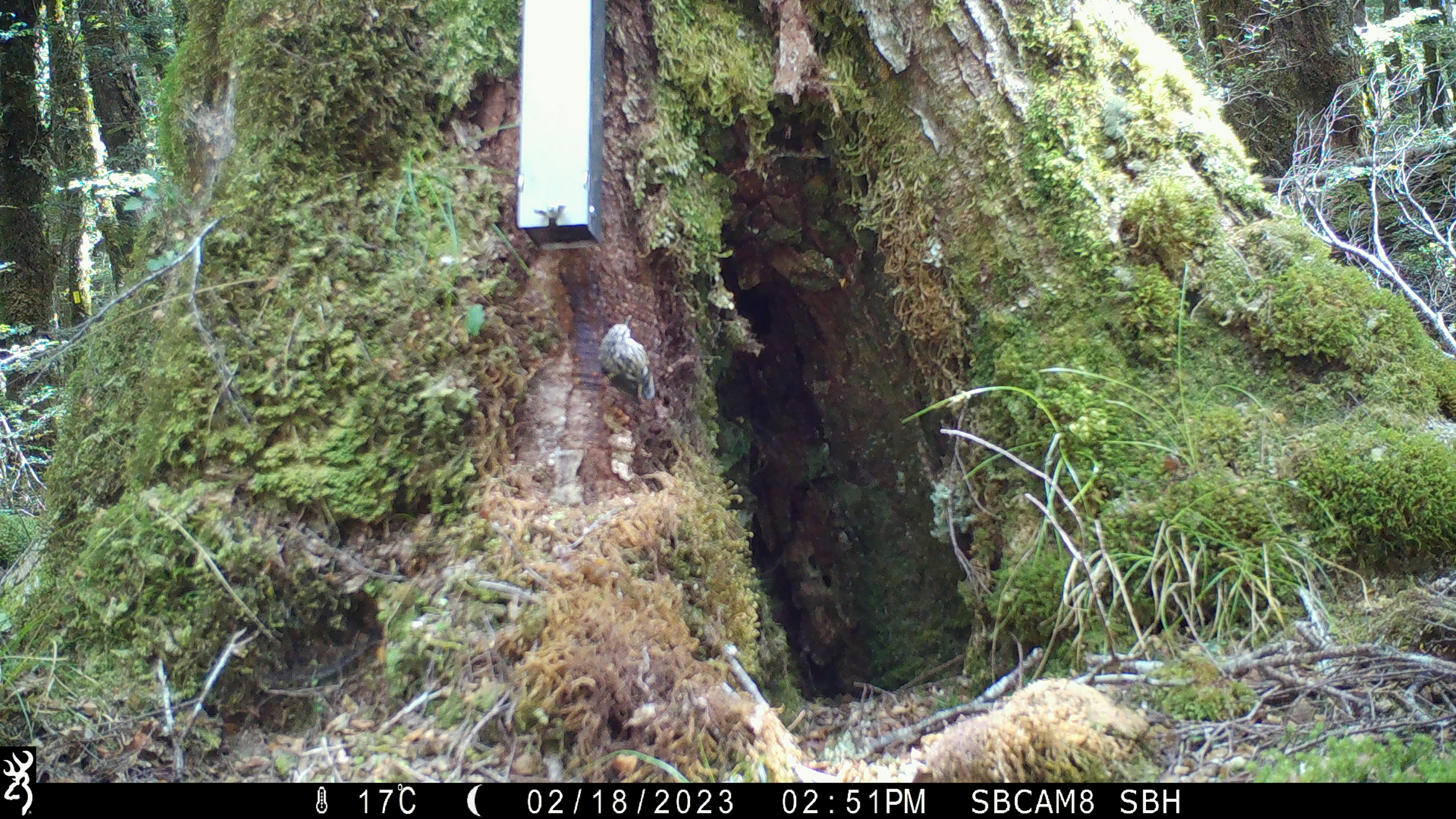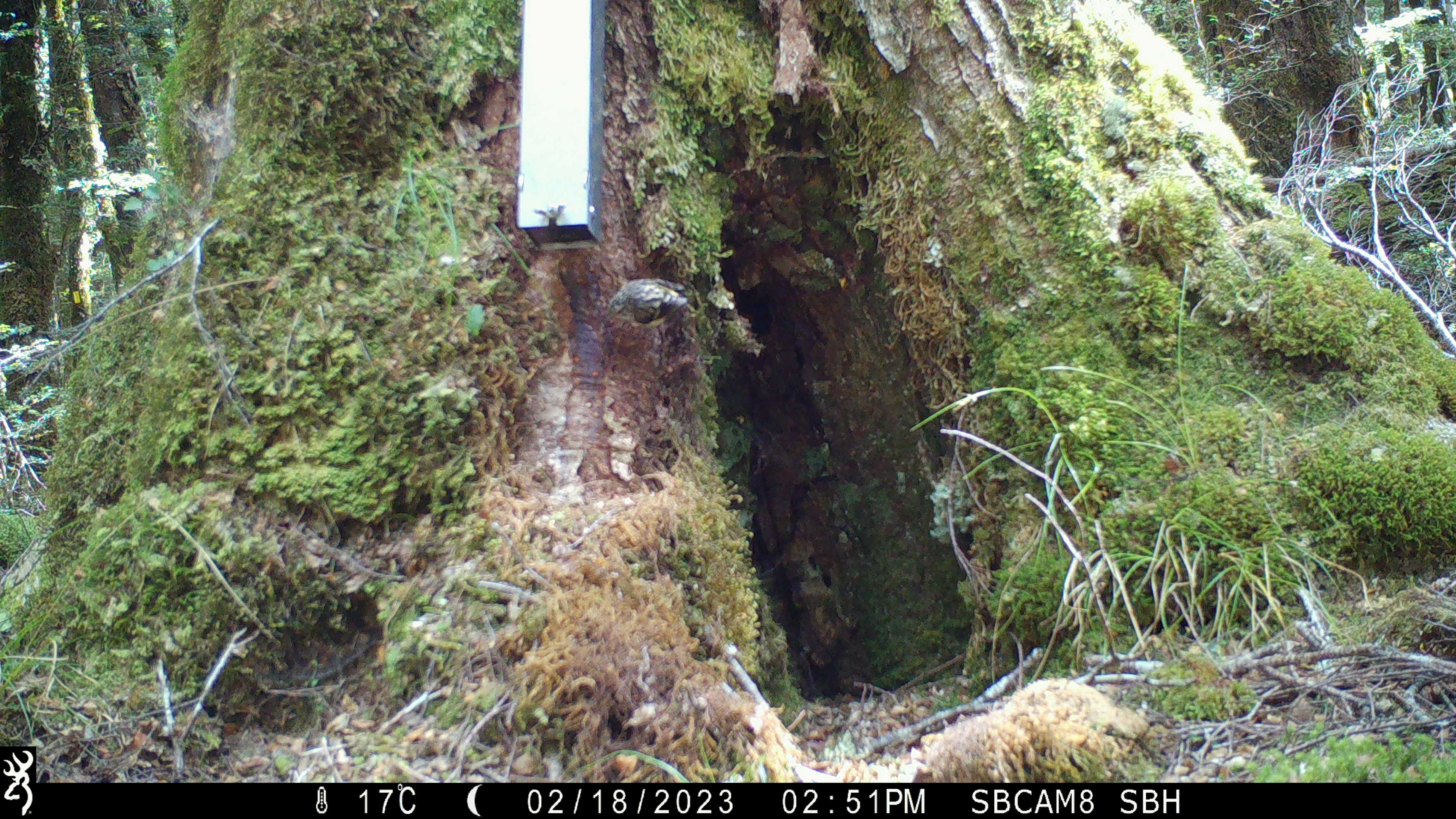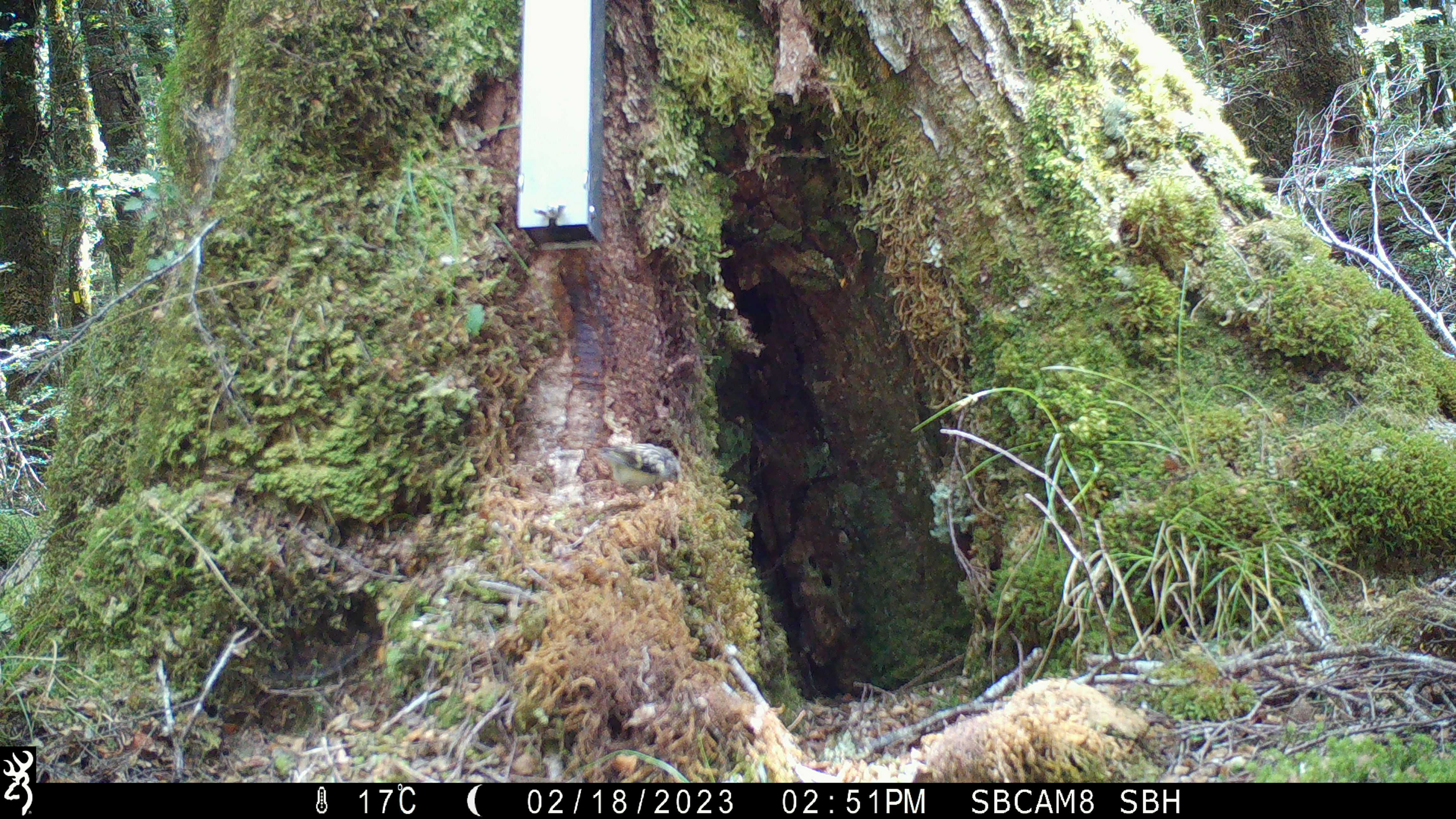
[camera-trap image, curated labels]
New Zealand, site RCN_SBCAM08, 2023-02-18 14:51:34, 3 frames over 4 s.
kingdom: Animalia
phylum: Chordata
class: Aves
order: Passeriformes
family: Acanthisittidae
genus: Acanthisitta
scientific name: Acanthisitta chloris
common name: rifleman